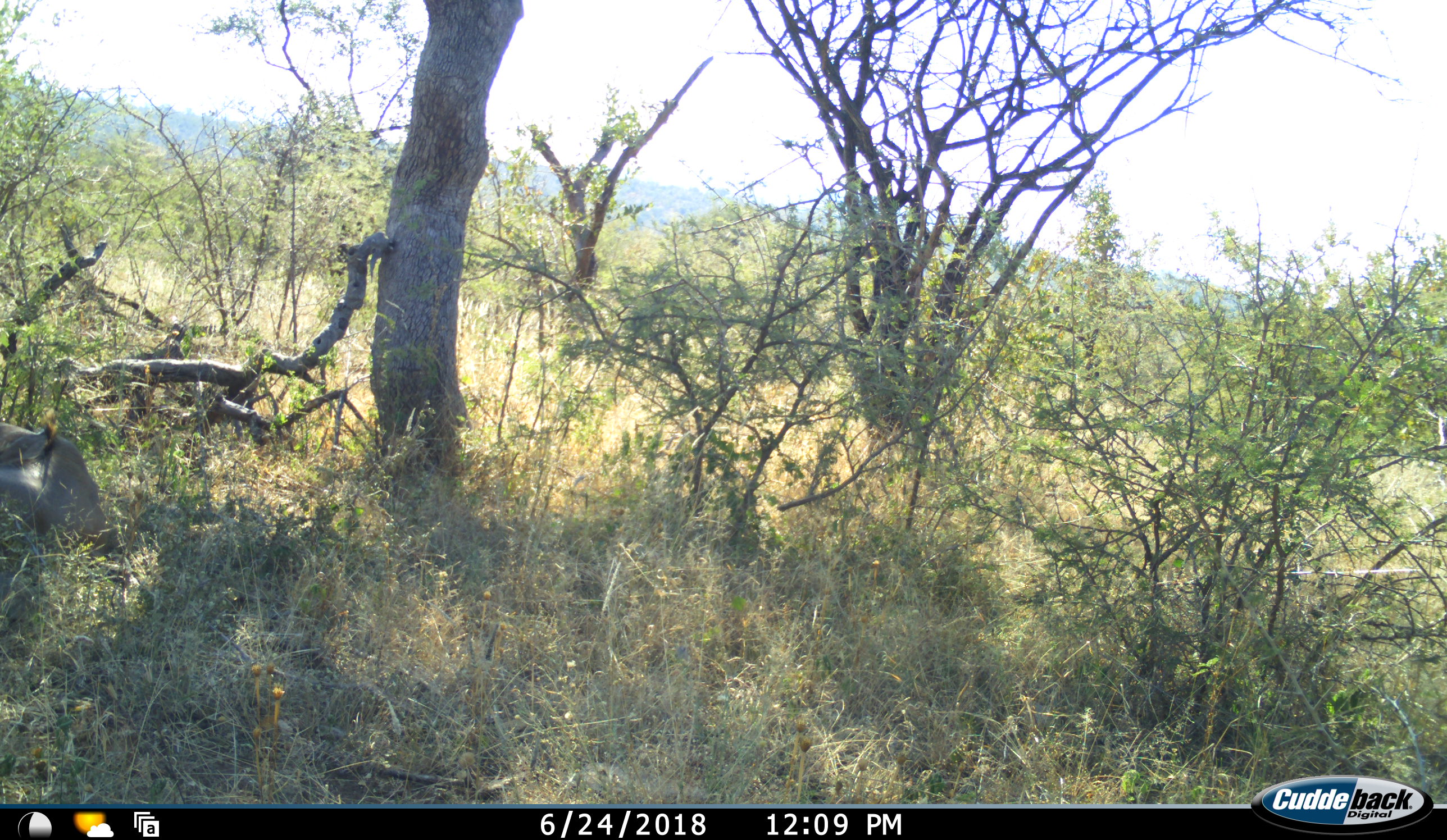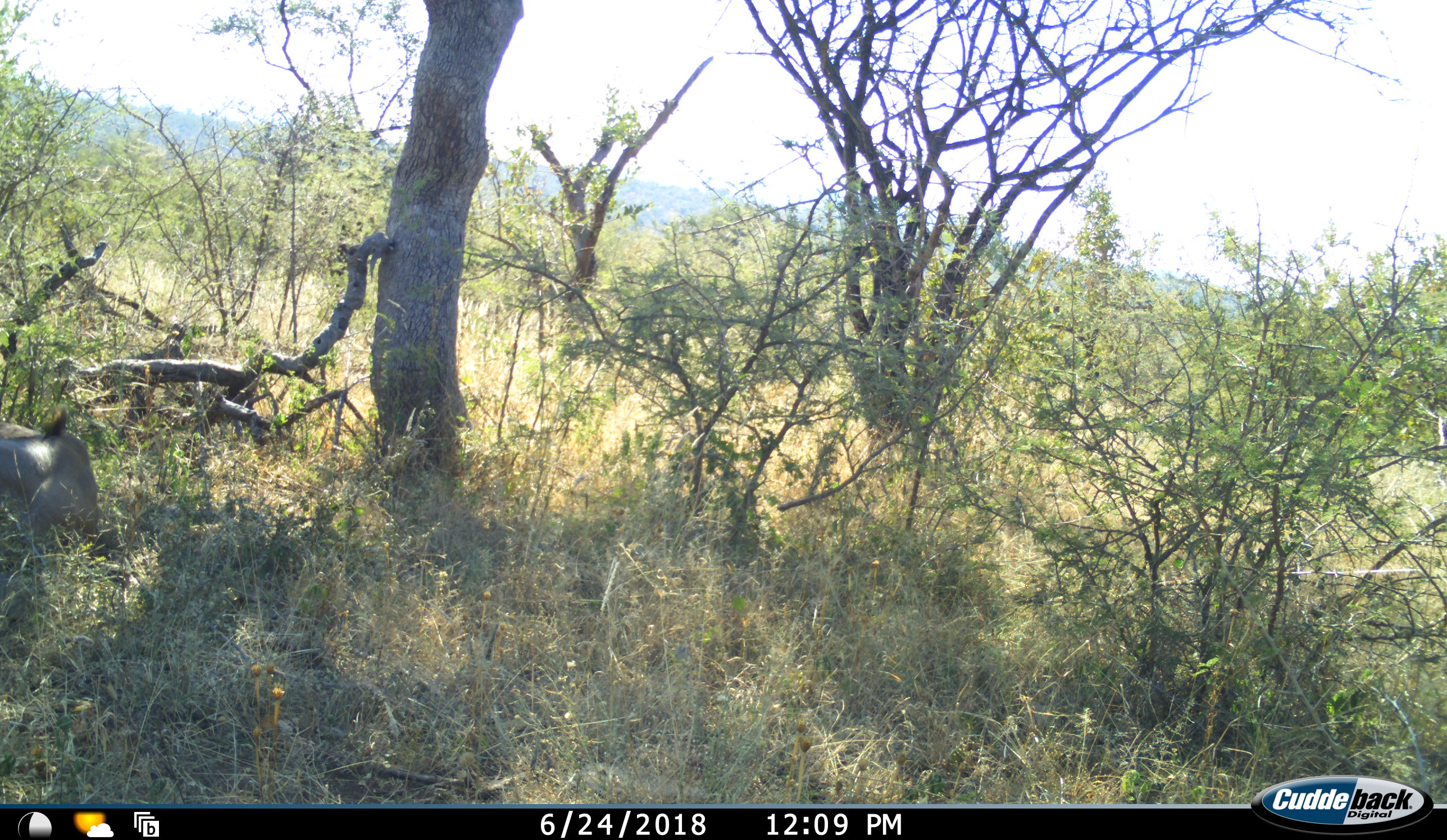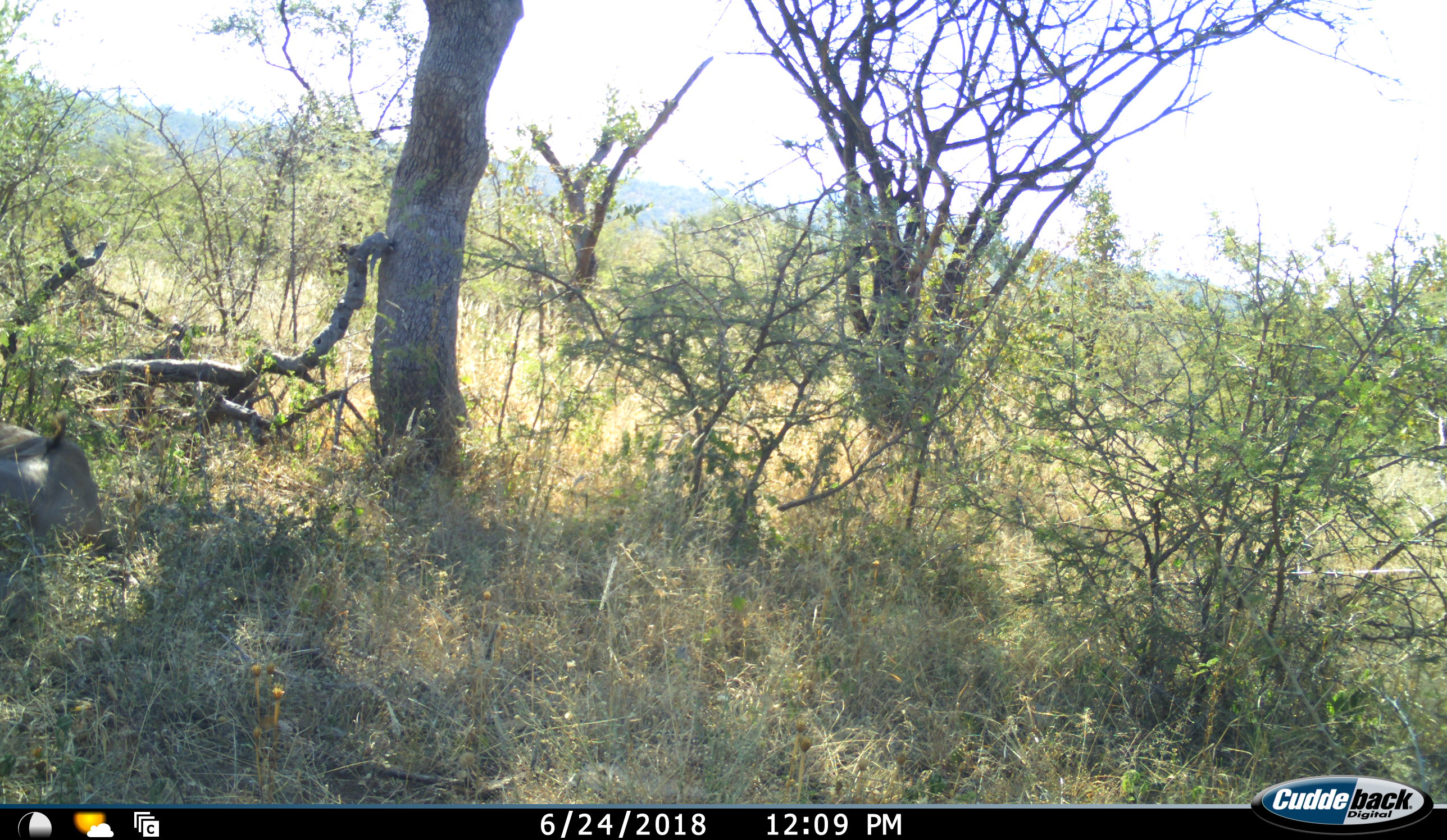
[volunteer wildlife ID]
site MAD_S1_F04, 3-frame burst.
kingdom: Animalia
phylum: Chordata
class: Mammalia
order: Artiodactyla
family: Suidae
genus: Phacochoerus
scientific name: Phacochoerus africanus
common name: warthog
Warthog (Phacochoerus africanus), count 1. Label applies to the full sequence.